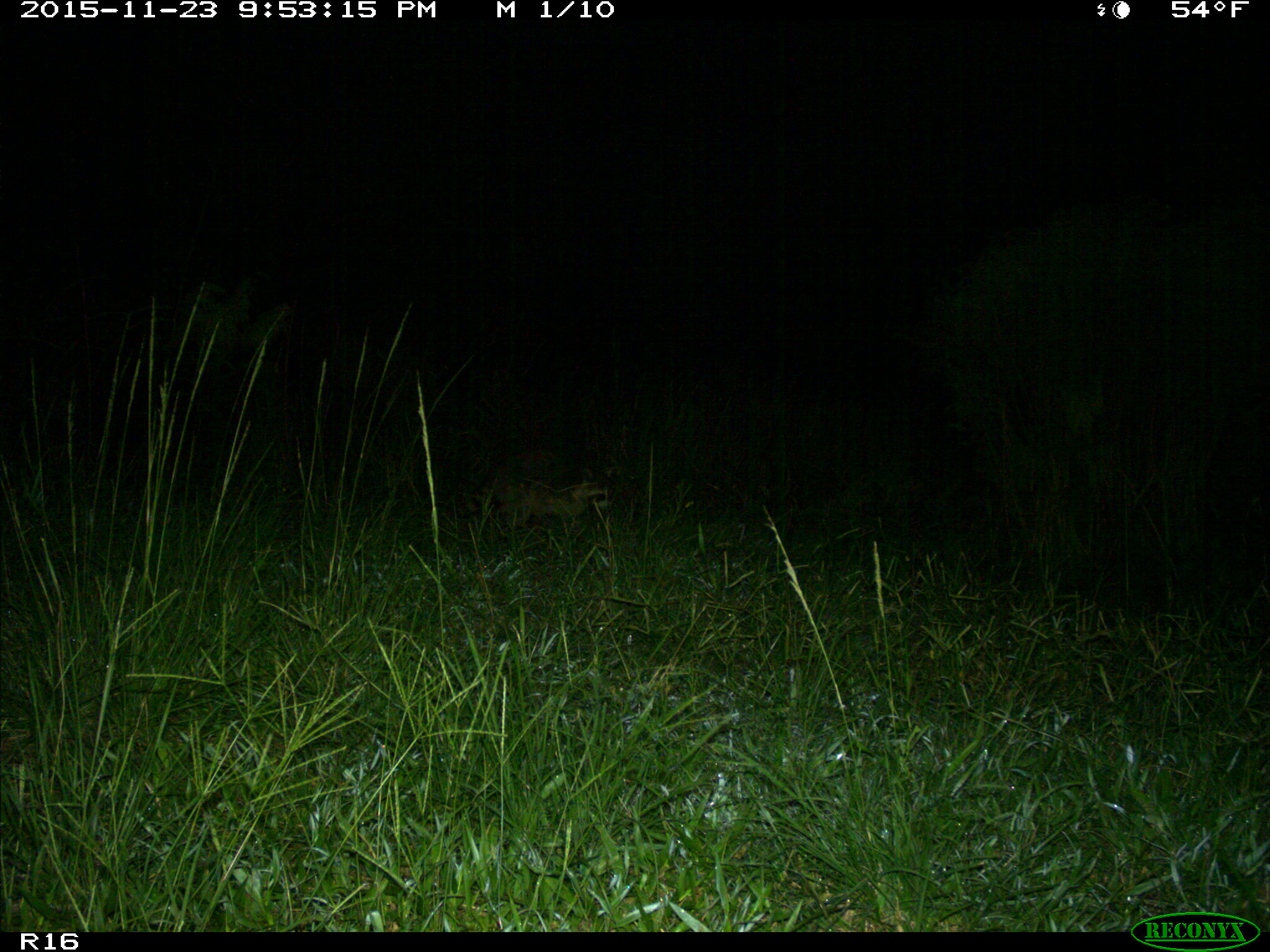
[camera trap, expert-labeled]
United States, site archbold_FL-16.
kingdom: Animalia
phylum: Chordata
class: Mammalia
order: Carnivora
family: Procyonidae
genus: Procyon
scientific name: Procyon lotor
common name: common raccoon